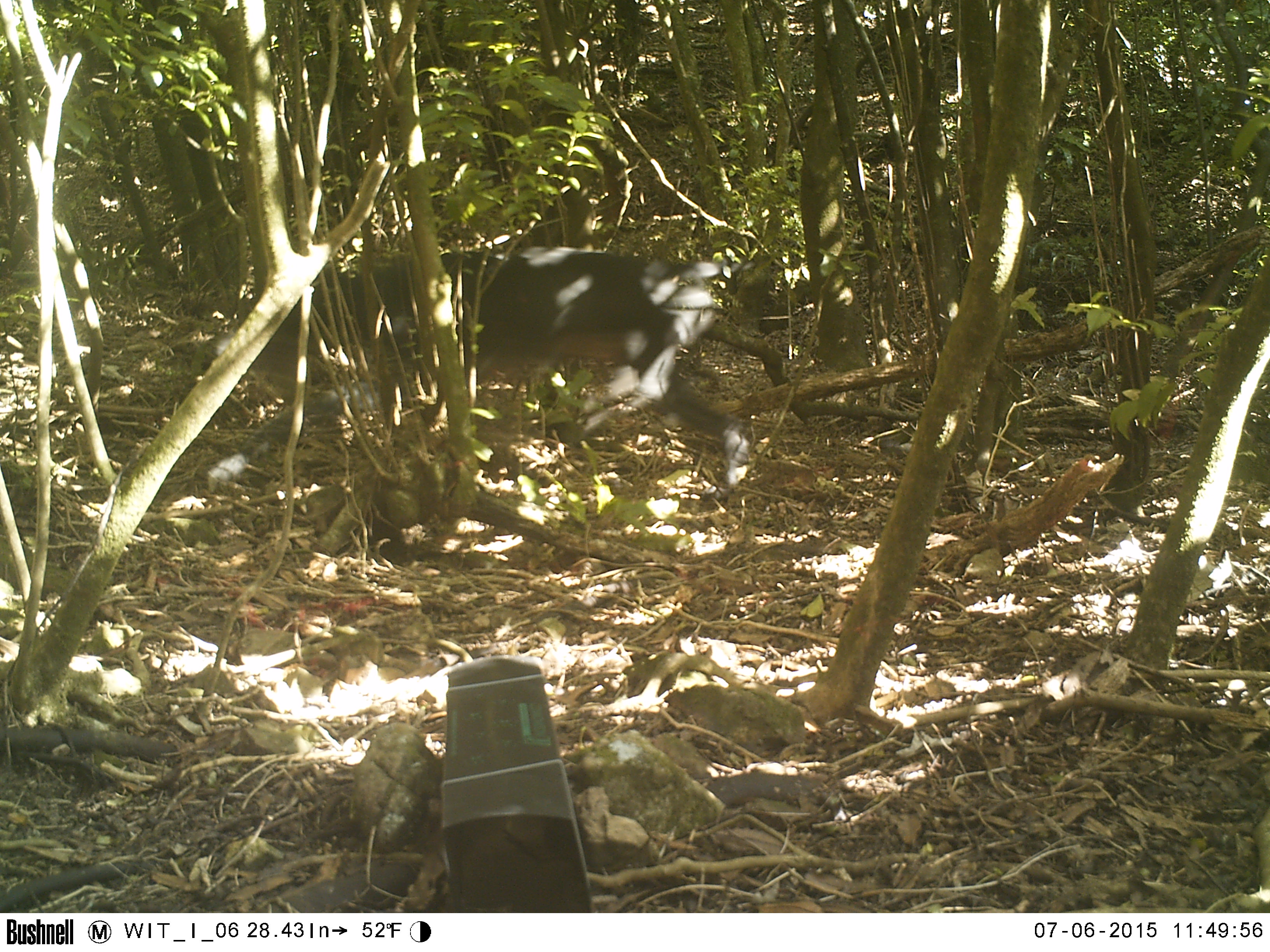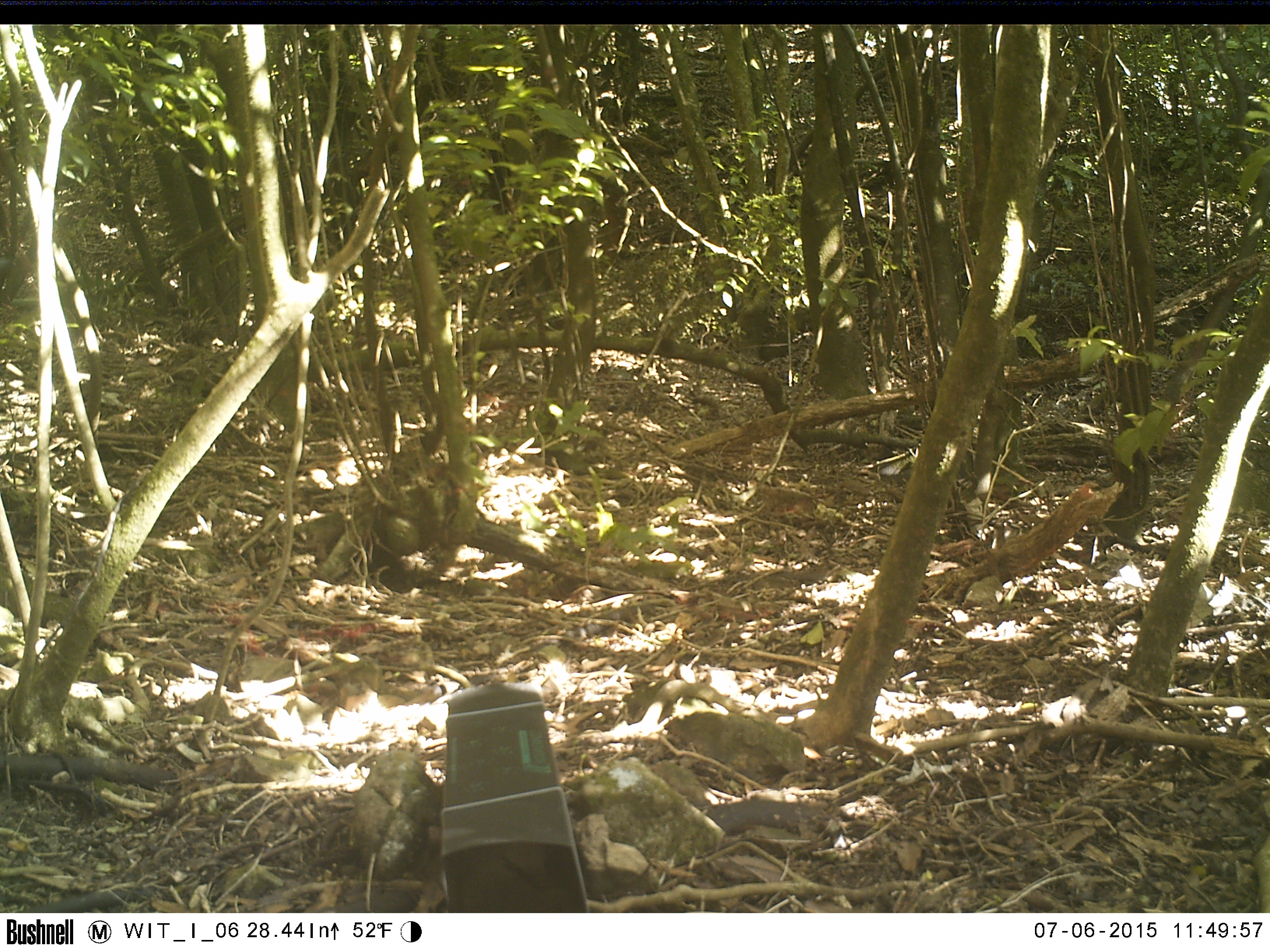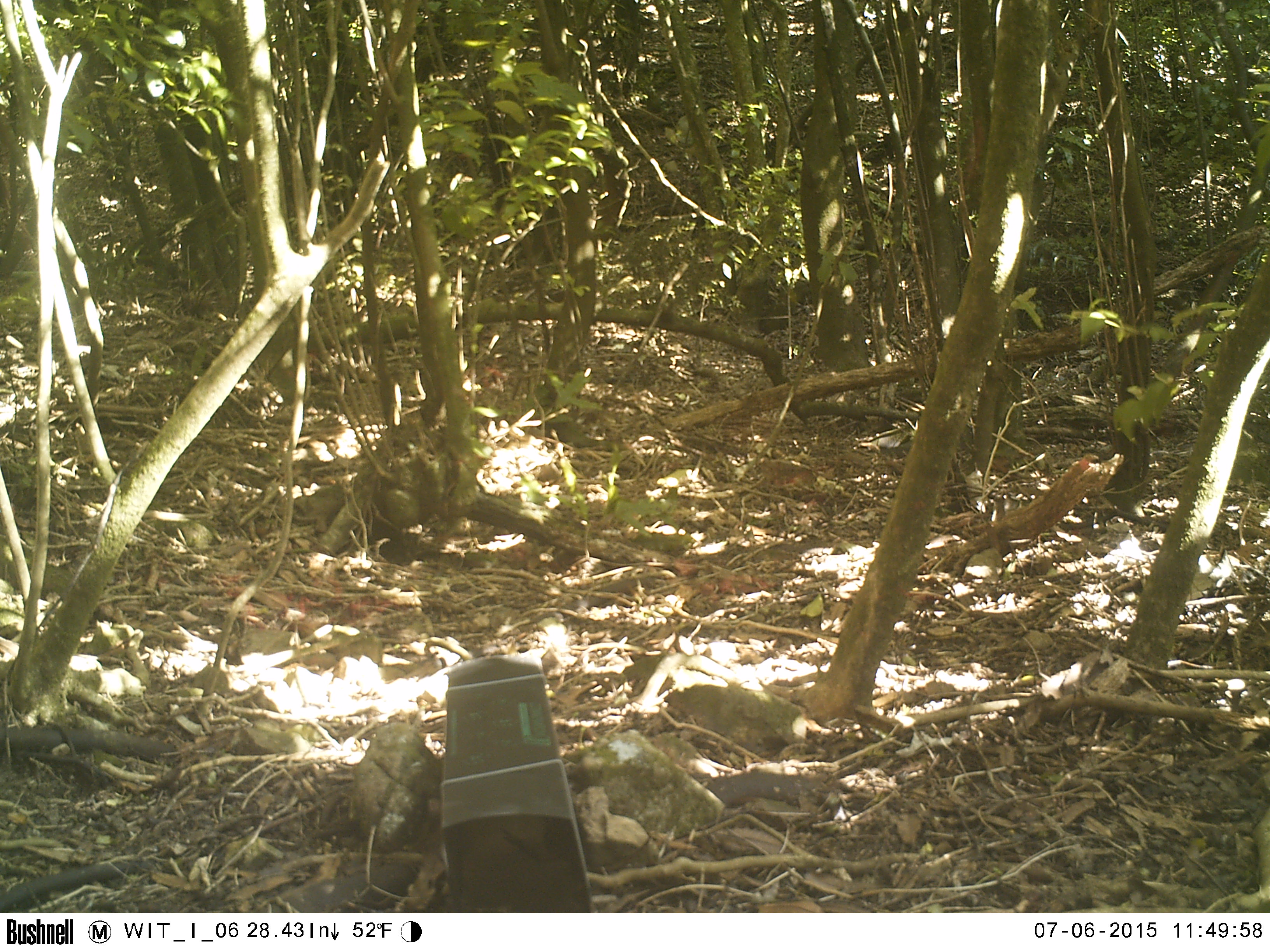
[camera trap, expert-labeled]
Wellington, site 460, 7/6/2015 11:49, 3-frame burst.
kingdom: Animalia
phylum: Chordata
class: Mammalia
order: Carnivora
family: Canidae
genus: Canis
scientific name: Canis familiaris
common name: dog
Dog (Canis familiaris).